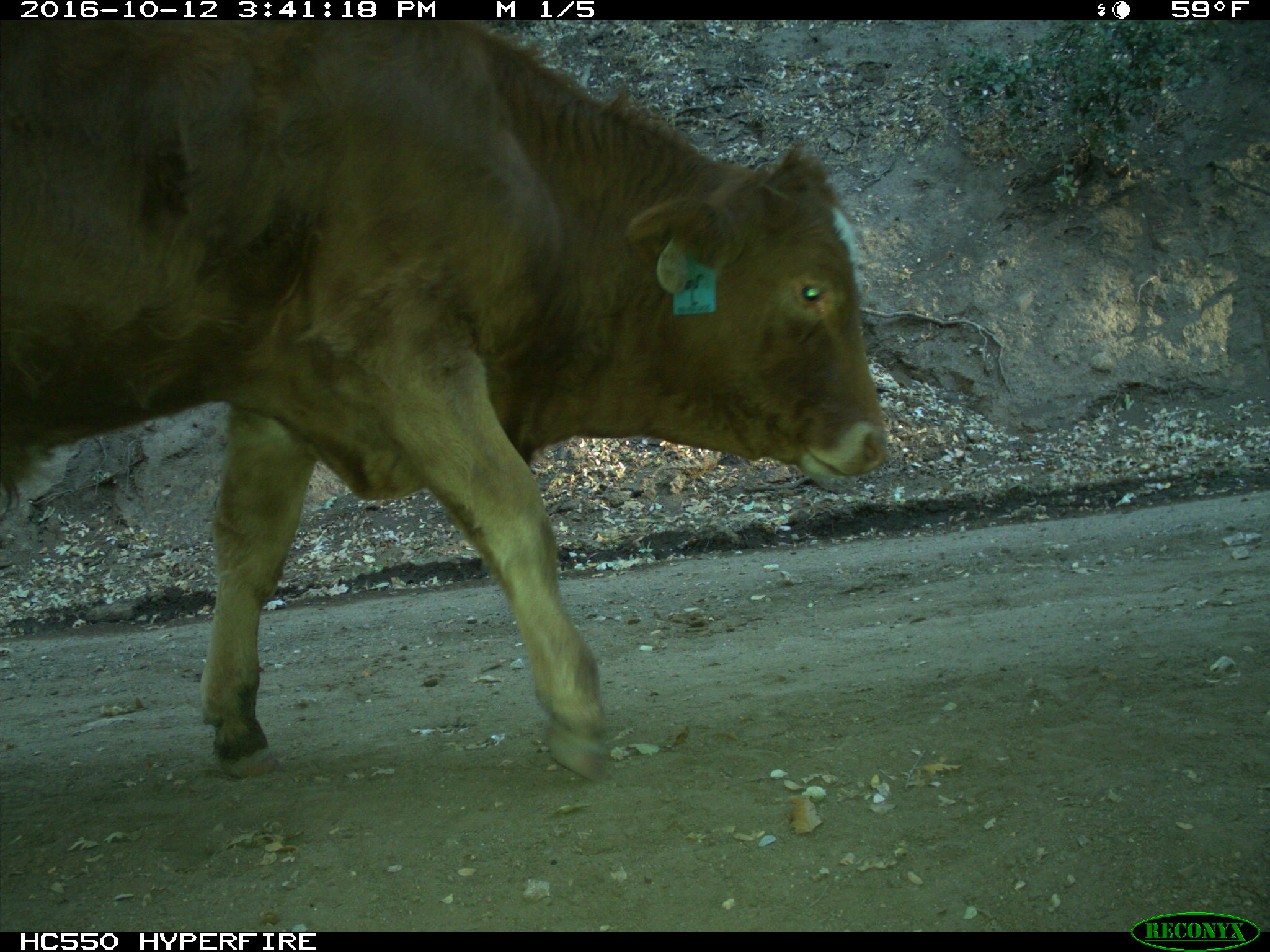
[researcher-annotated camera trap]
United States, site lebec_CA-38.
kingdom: Animalia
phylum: Chordata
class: Mammalia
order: Artiodactyla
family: Bovidae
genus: Bos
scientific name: Bos taurus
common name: domestic cow